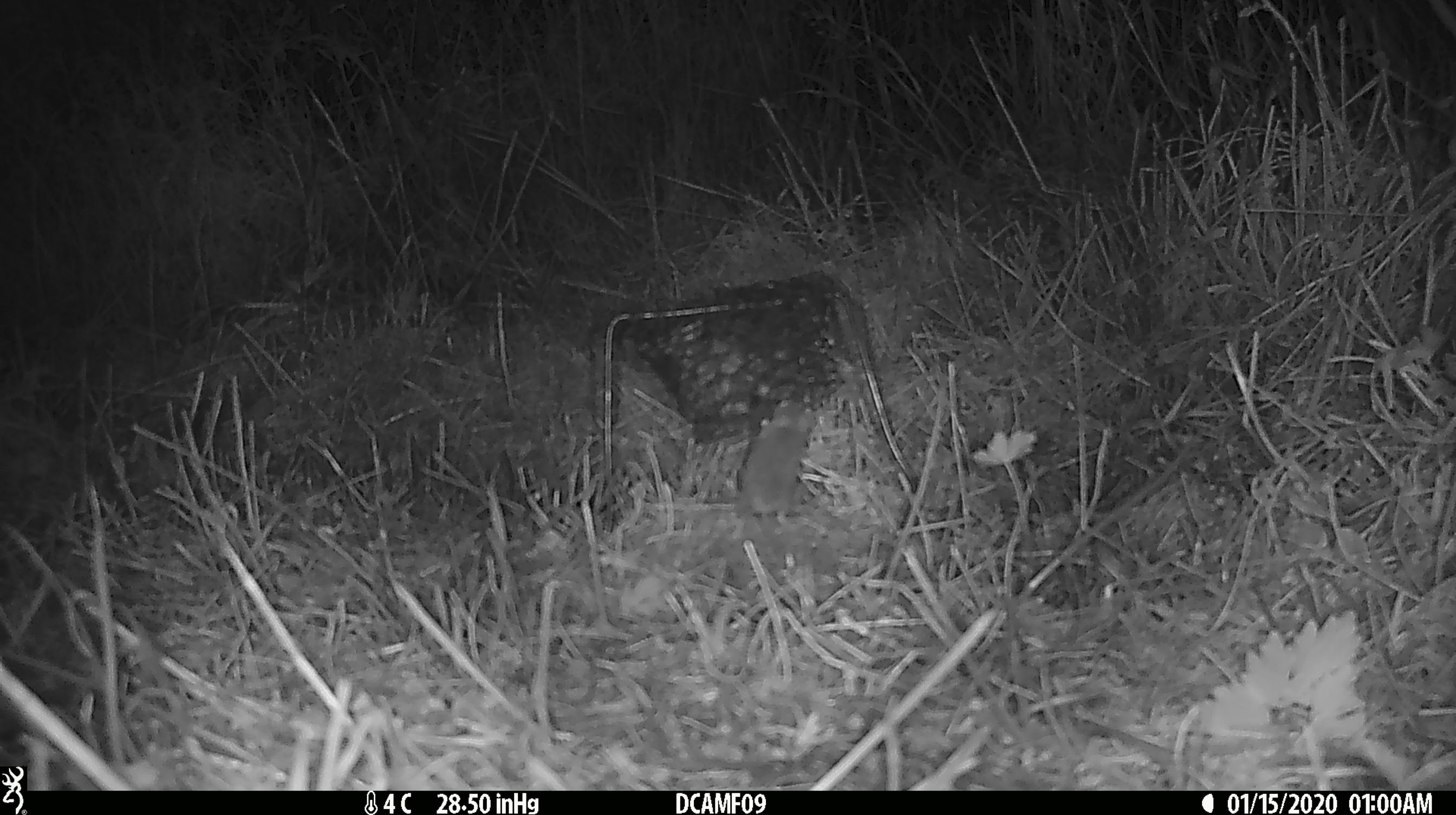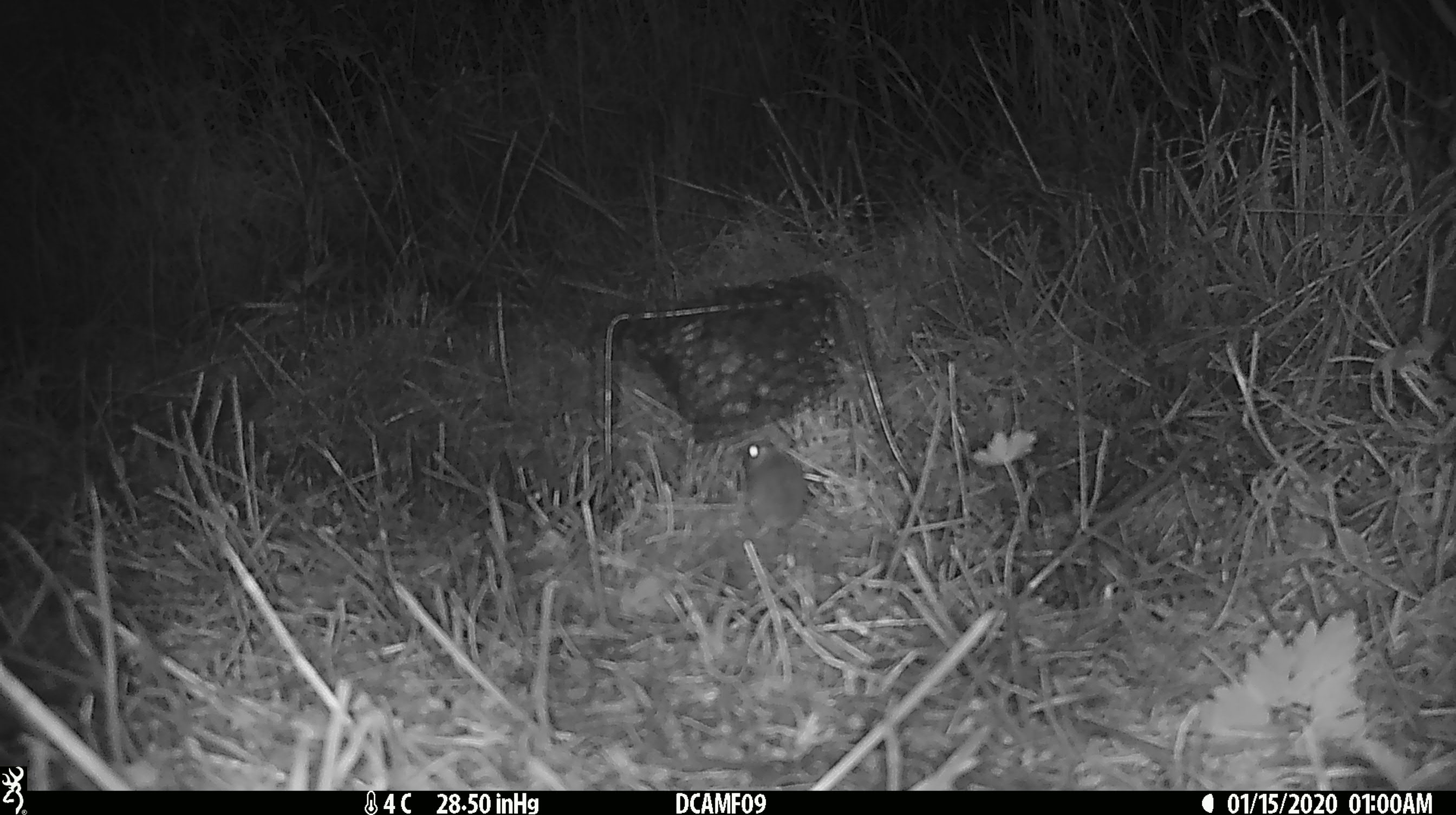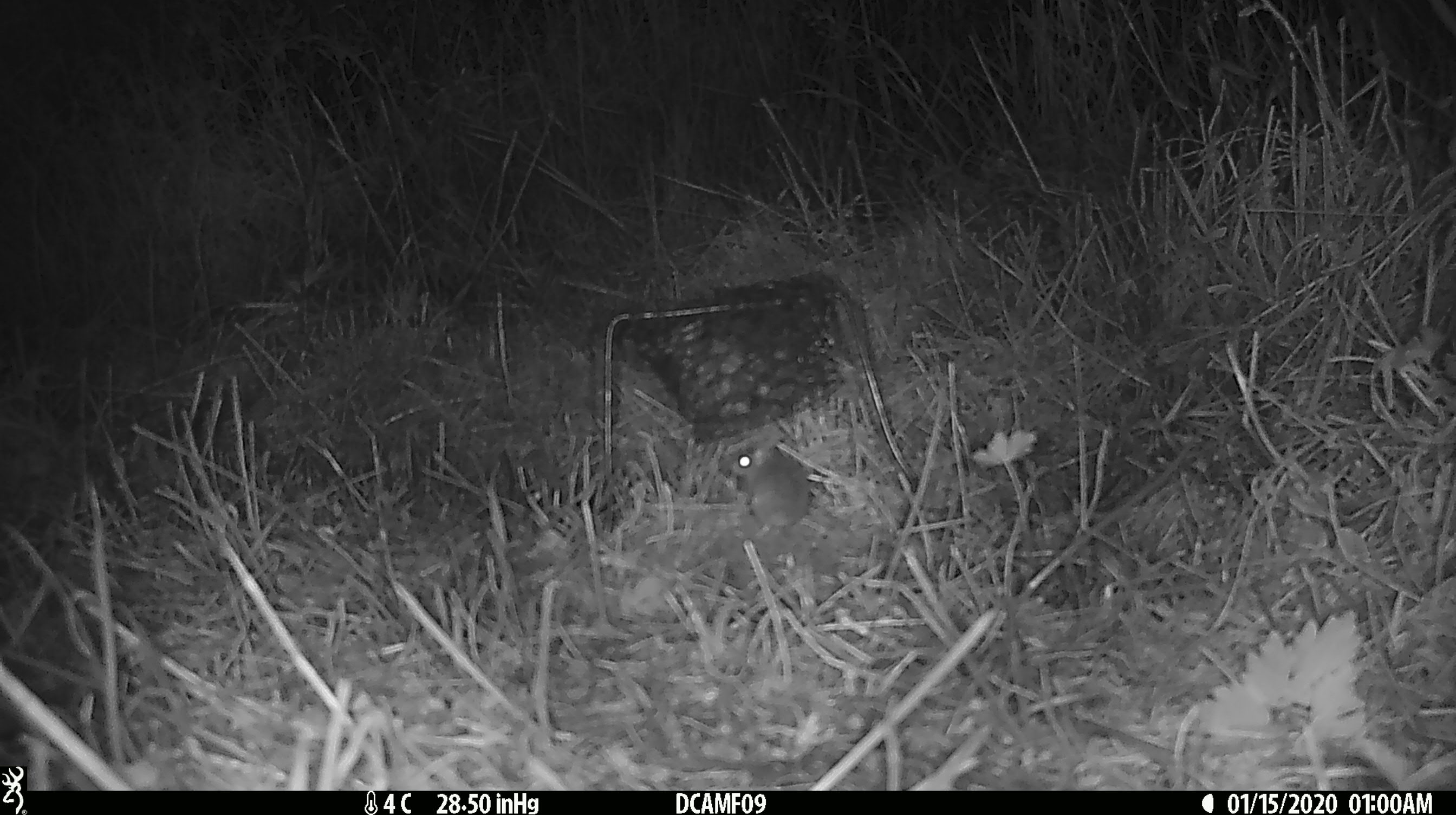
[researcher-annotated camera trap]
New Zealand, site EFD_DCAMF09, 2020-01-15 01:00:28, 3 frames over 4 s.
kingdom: Animalia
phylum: Chordata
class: Mammalia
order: Rodentia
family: Muridae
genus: Mus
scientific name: Mus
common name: mouse